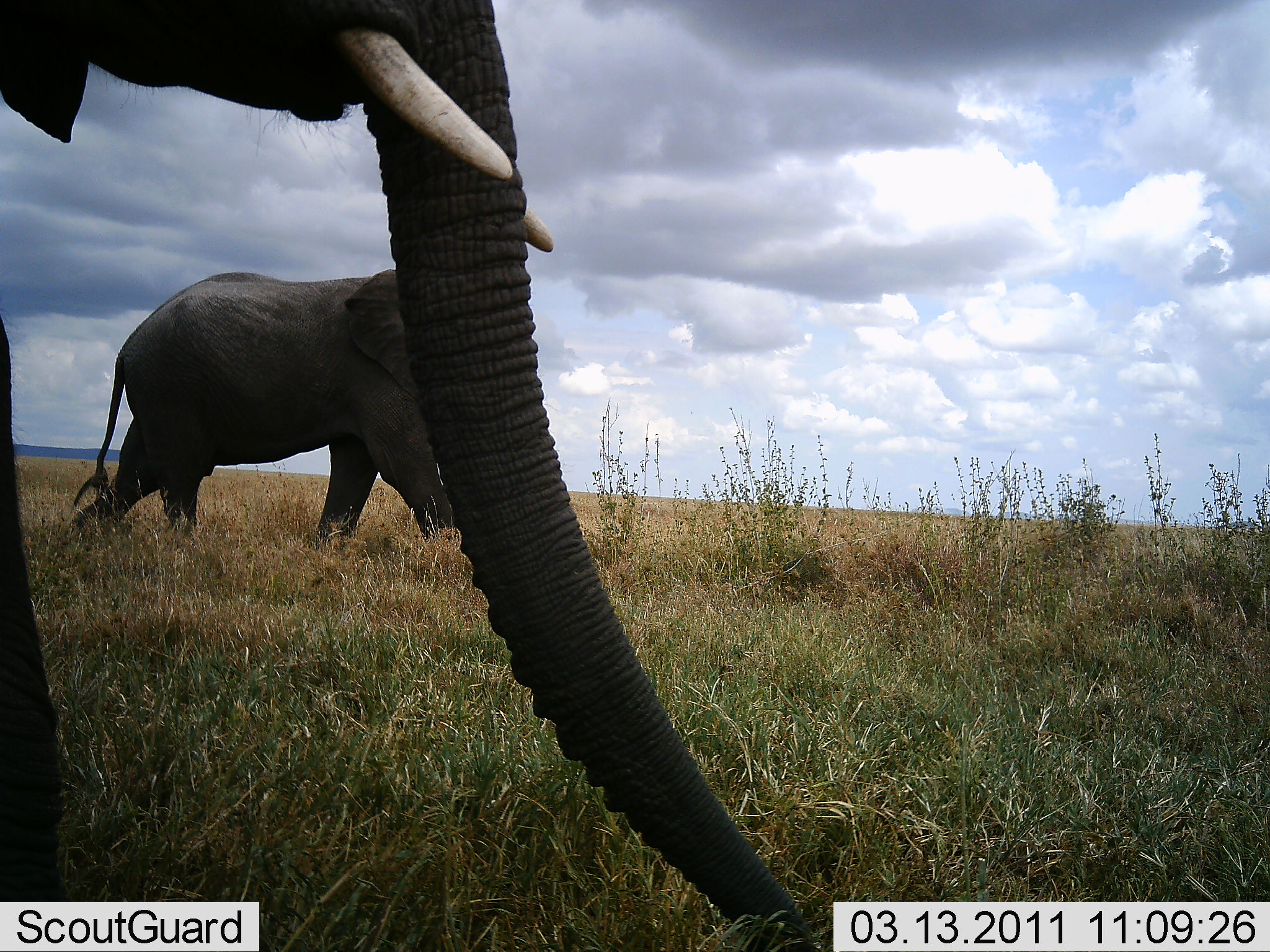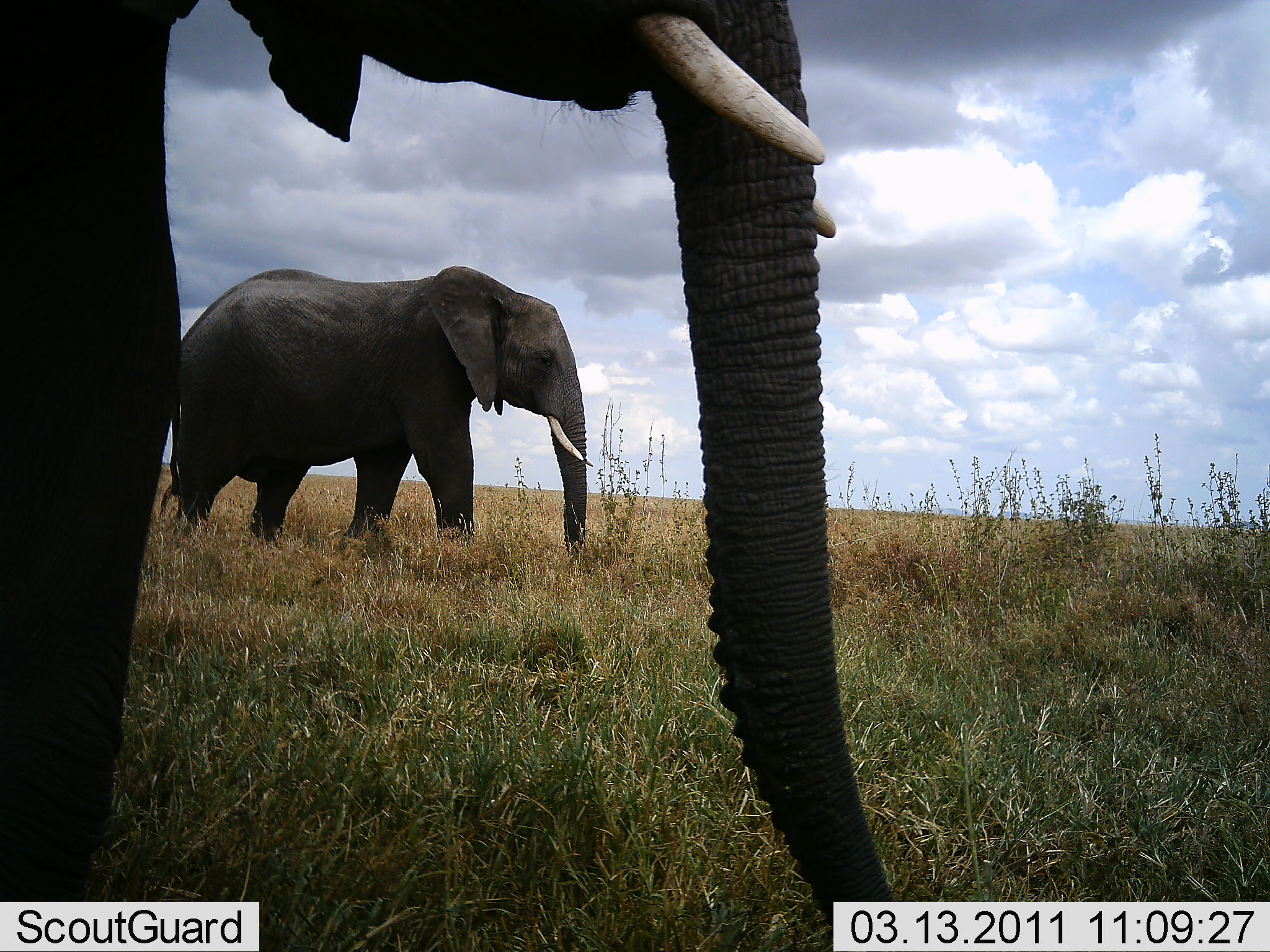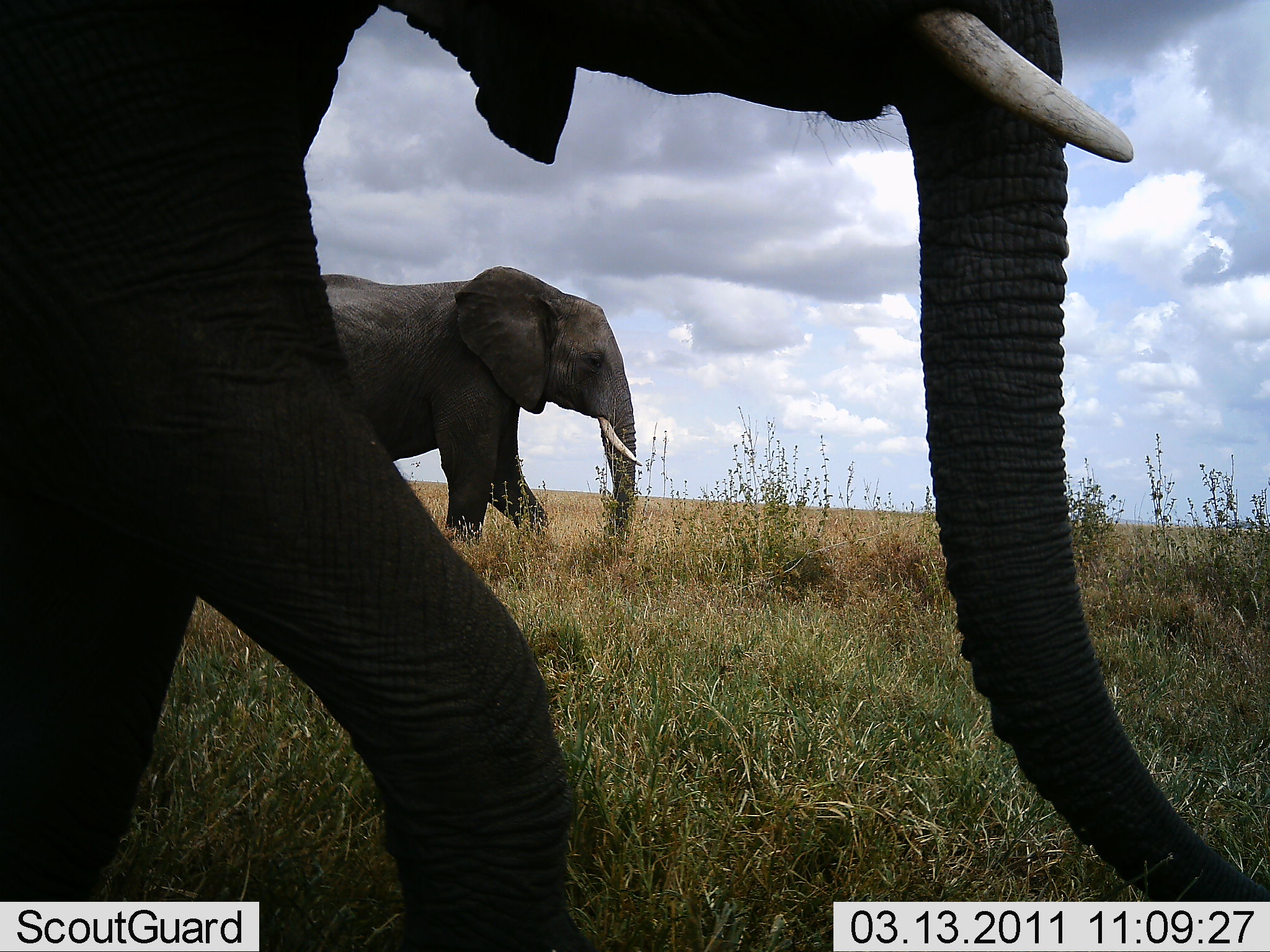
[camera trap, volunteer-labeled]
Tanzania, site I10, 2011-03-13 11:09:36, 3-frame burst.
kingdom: Animalia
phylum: Chordata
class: Mammalia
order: Proboscidea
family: Elephantidae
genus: Loxodonta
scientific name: Loxodonta africana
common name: african bush elephant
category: elephant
Elephant (african bush elephant) (Loxodonta africana), count 2. Behavior (volunteer vote fractions): standing 0%, resting 0%, moving 100%, interacting 0%. Young present (vote fraction): 0%. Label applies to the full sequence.